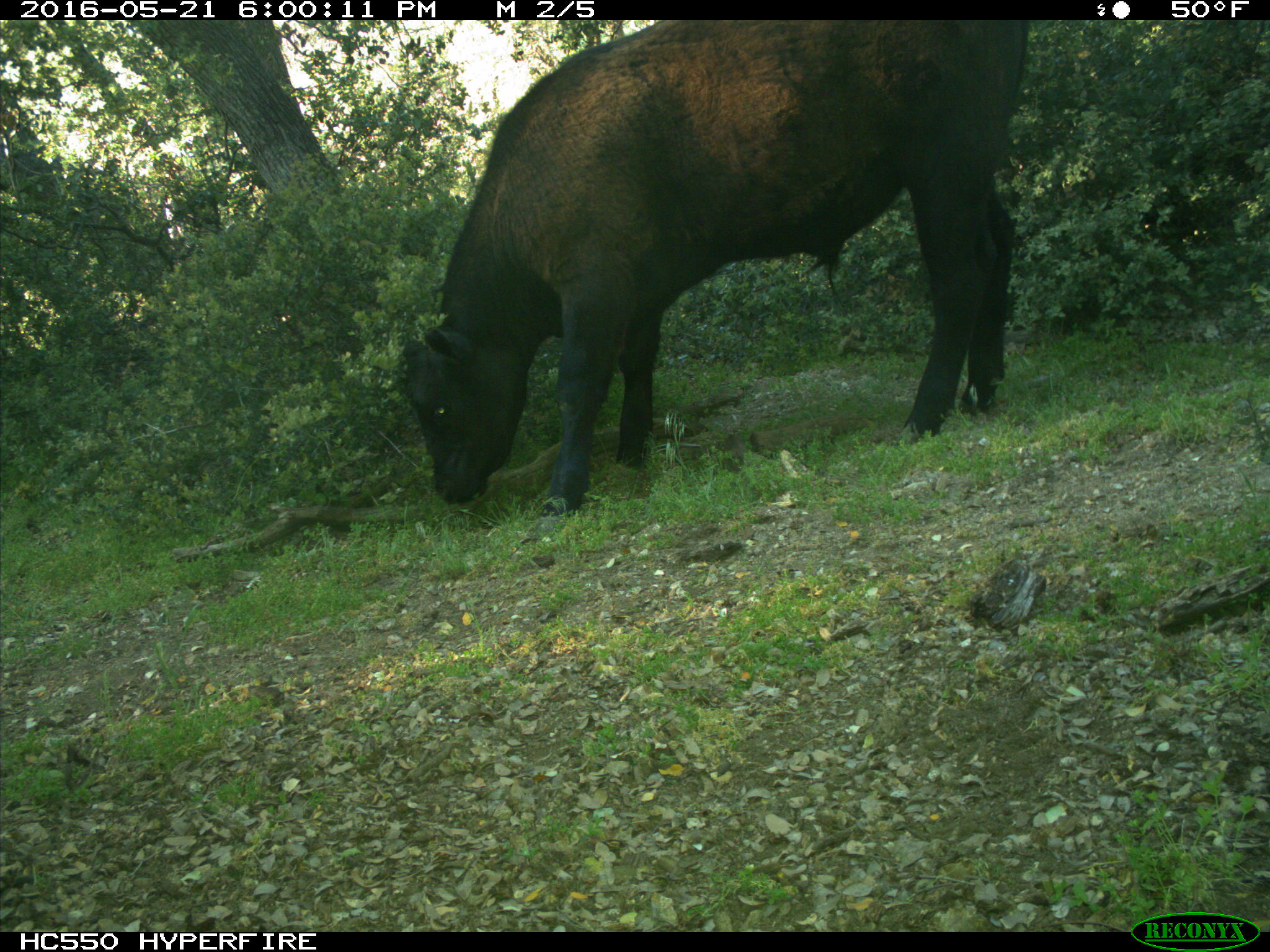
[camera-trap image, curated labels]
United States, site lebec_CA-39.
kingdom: Animalia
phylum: Chordata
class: Mammalia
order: Artiodactyla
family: Bovidae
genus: Bos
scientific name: Bos taurus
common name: domestic cow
Bos taurus (domestic cow).